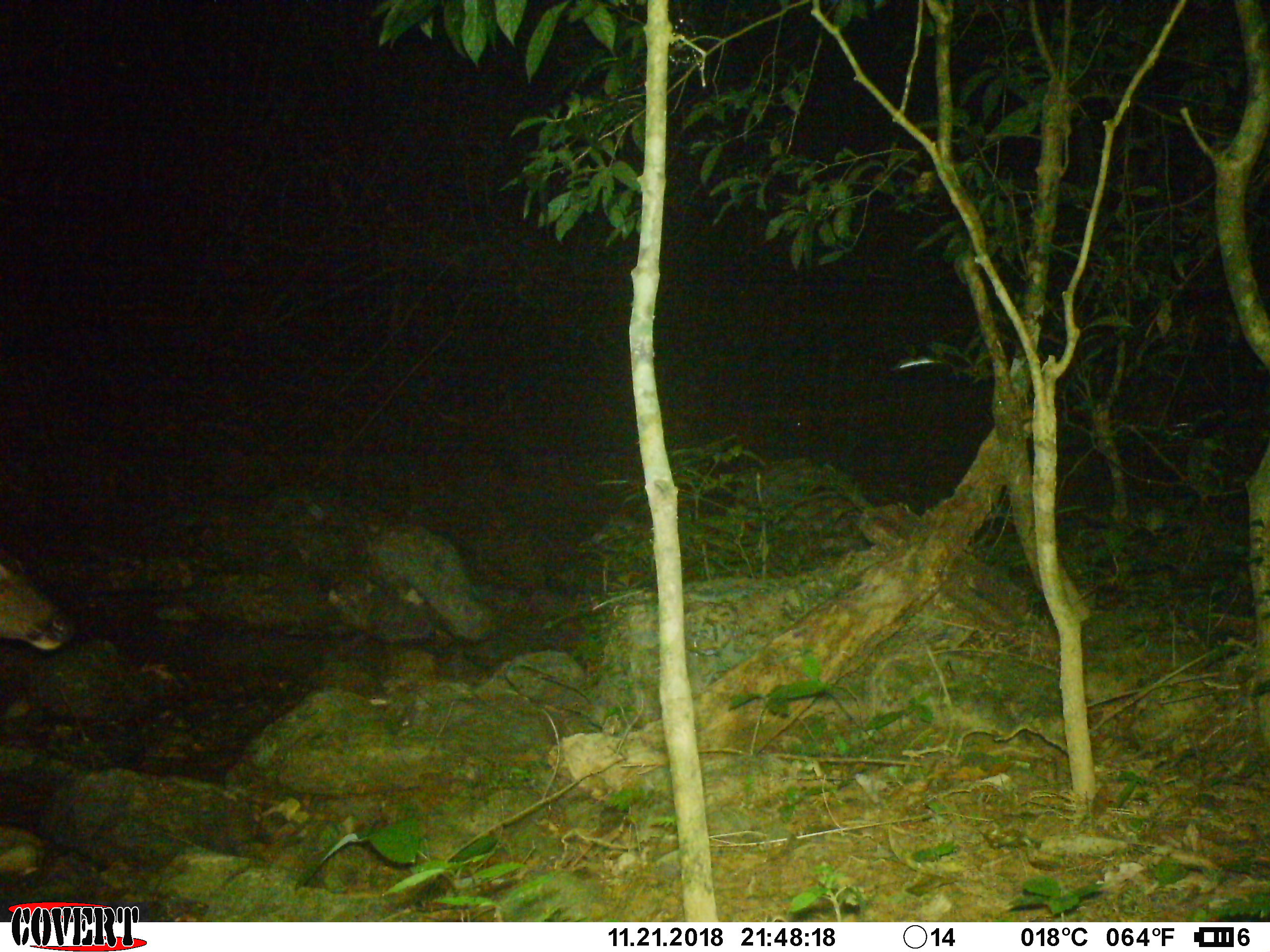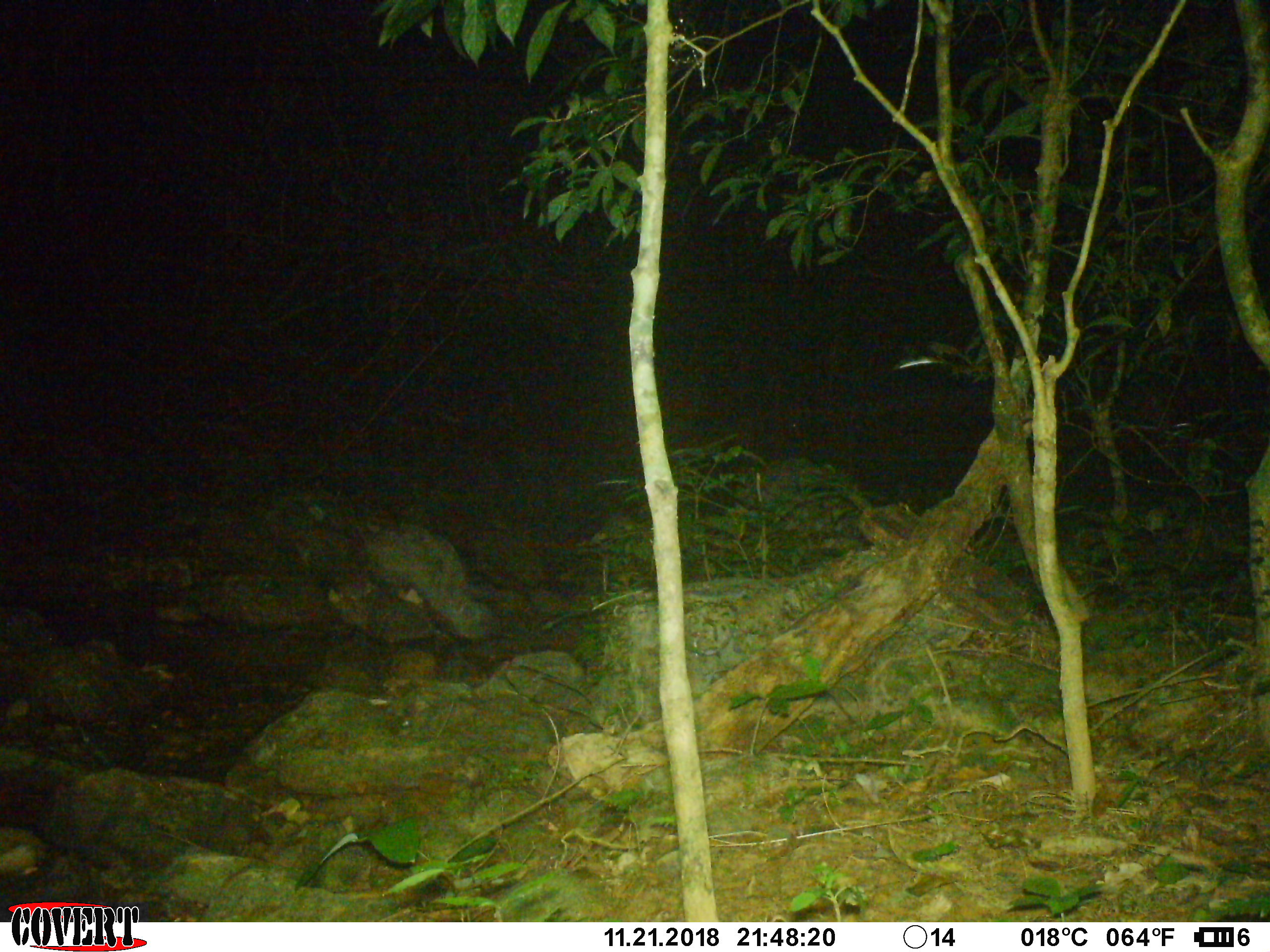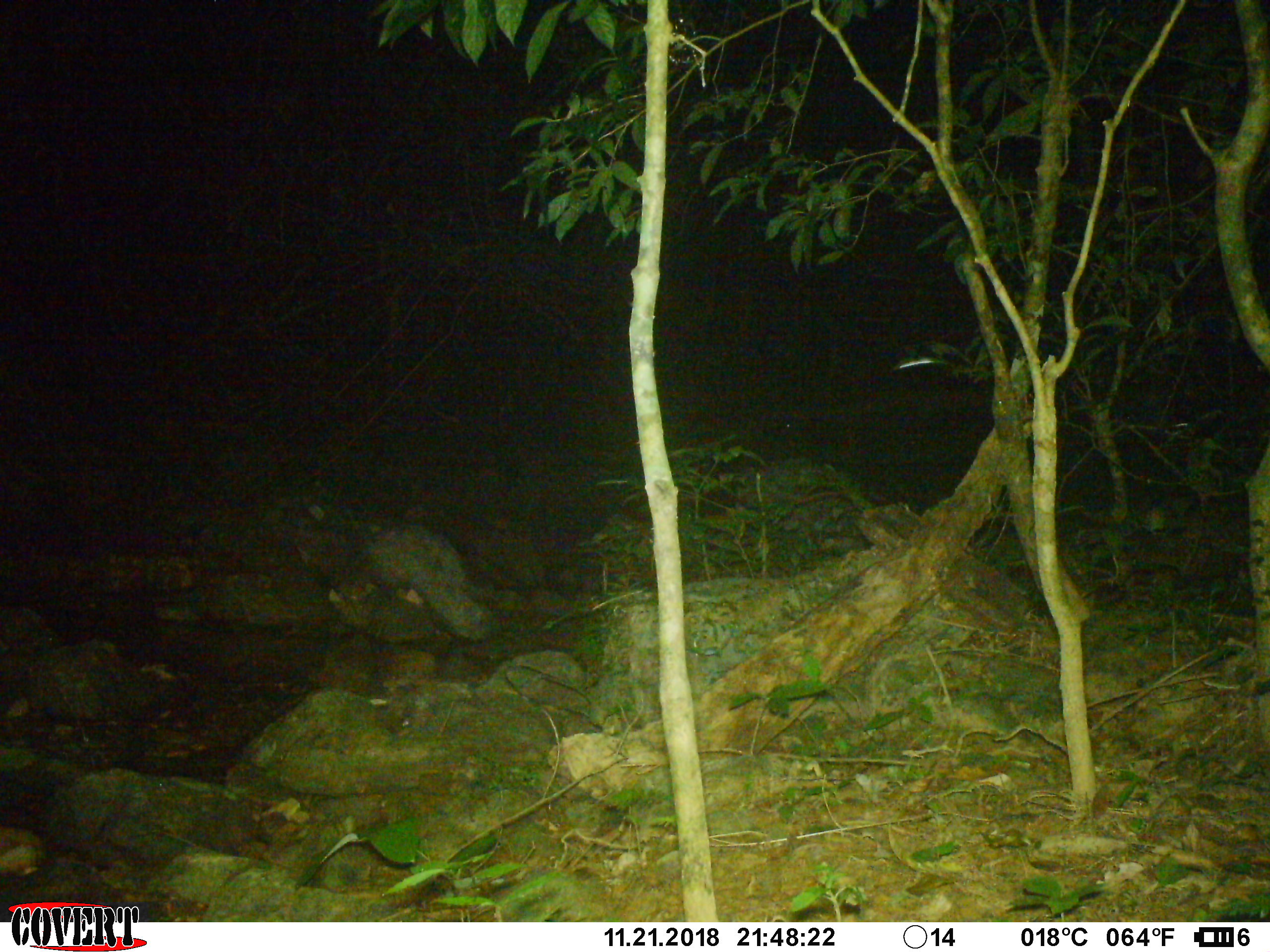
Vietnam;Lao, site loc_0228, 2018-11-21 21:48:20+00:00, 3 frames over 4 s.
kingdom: Animalia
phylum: Chordata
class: Mammalia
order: Artiodactyla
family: Cervidae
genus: Rusa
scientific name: Rusa unicolor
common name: sambar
Sambar (Rusa unicolor). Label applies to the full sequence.